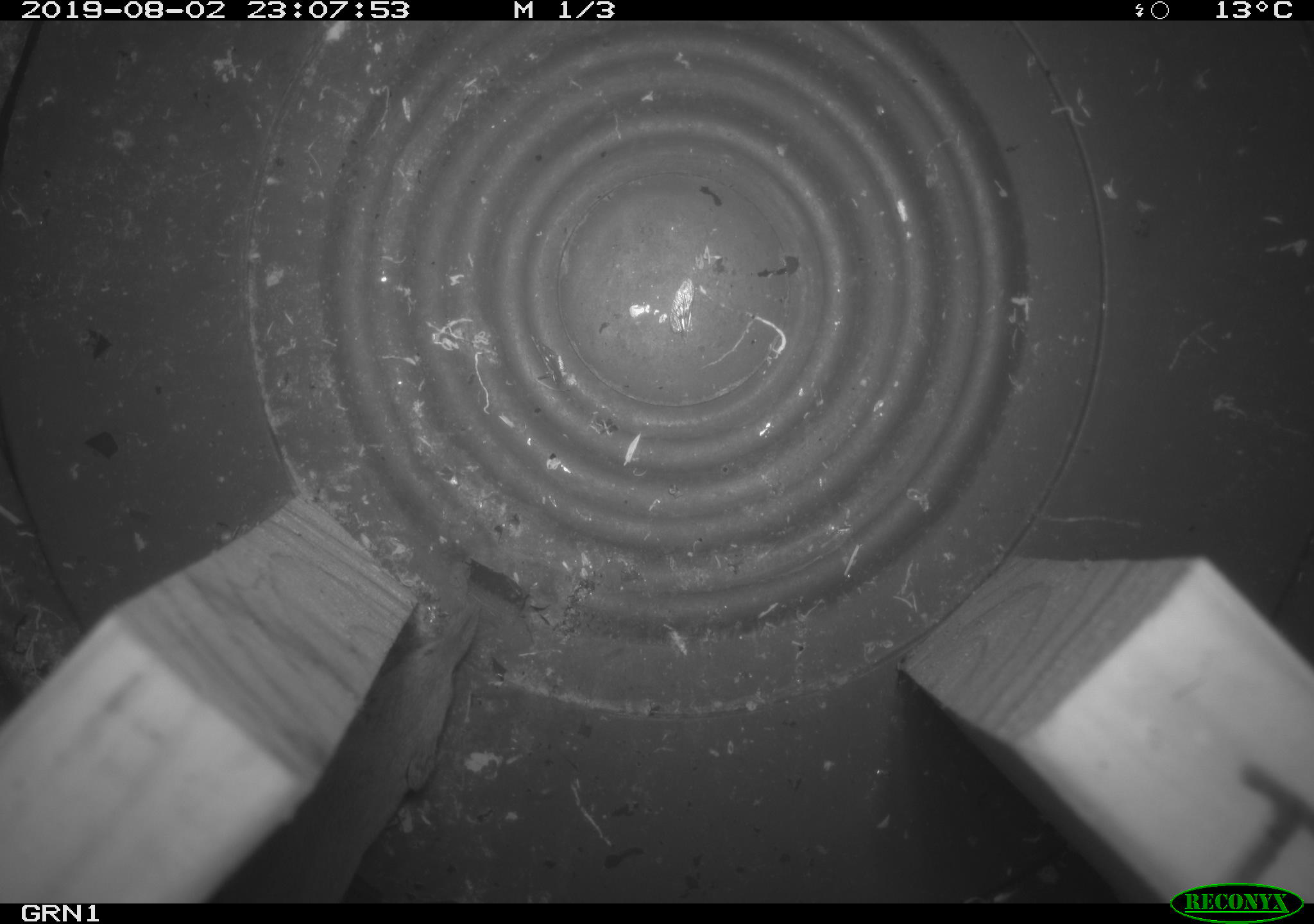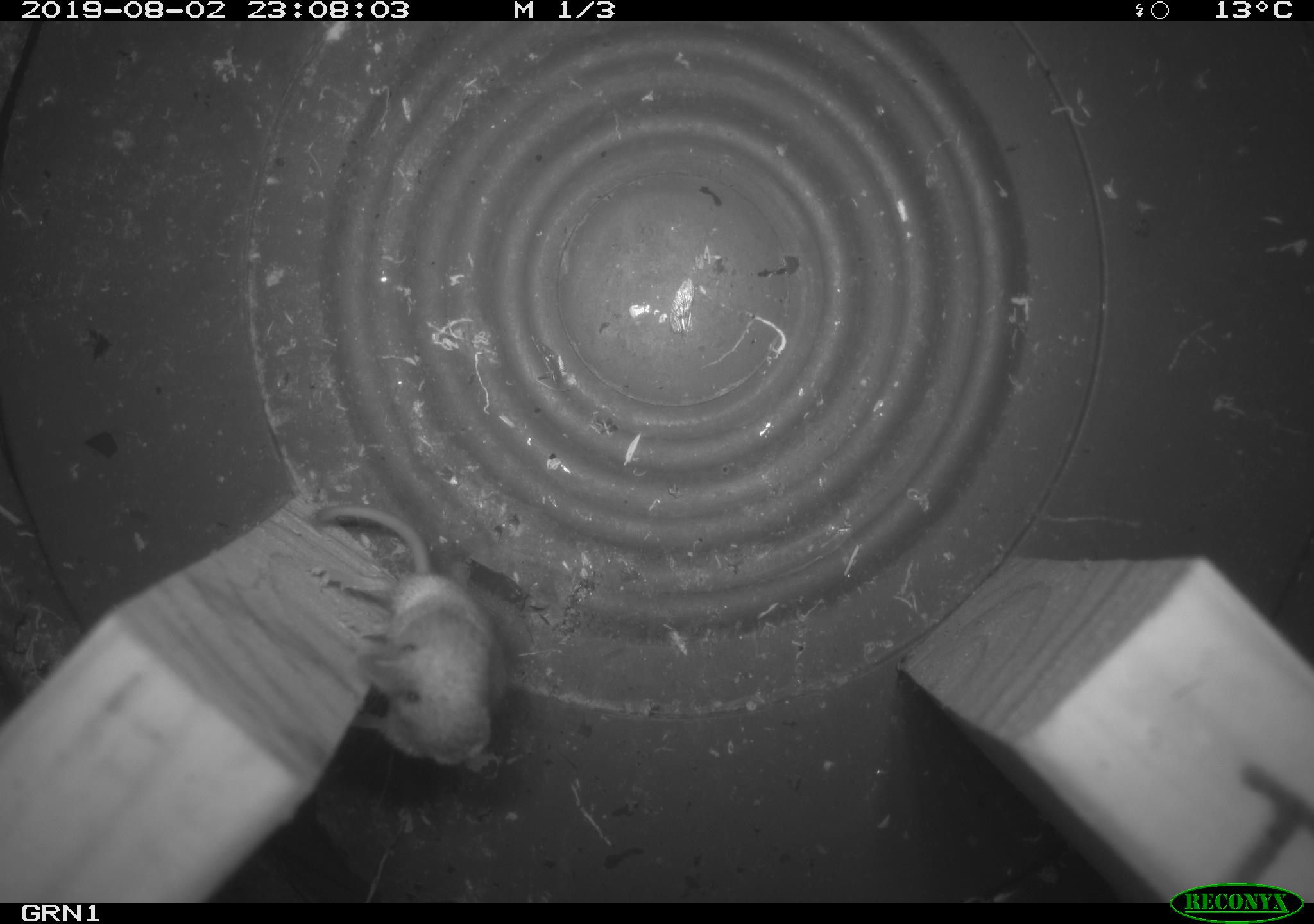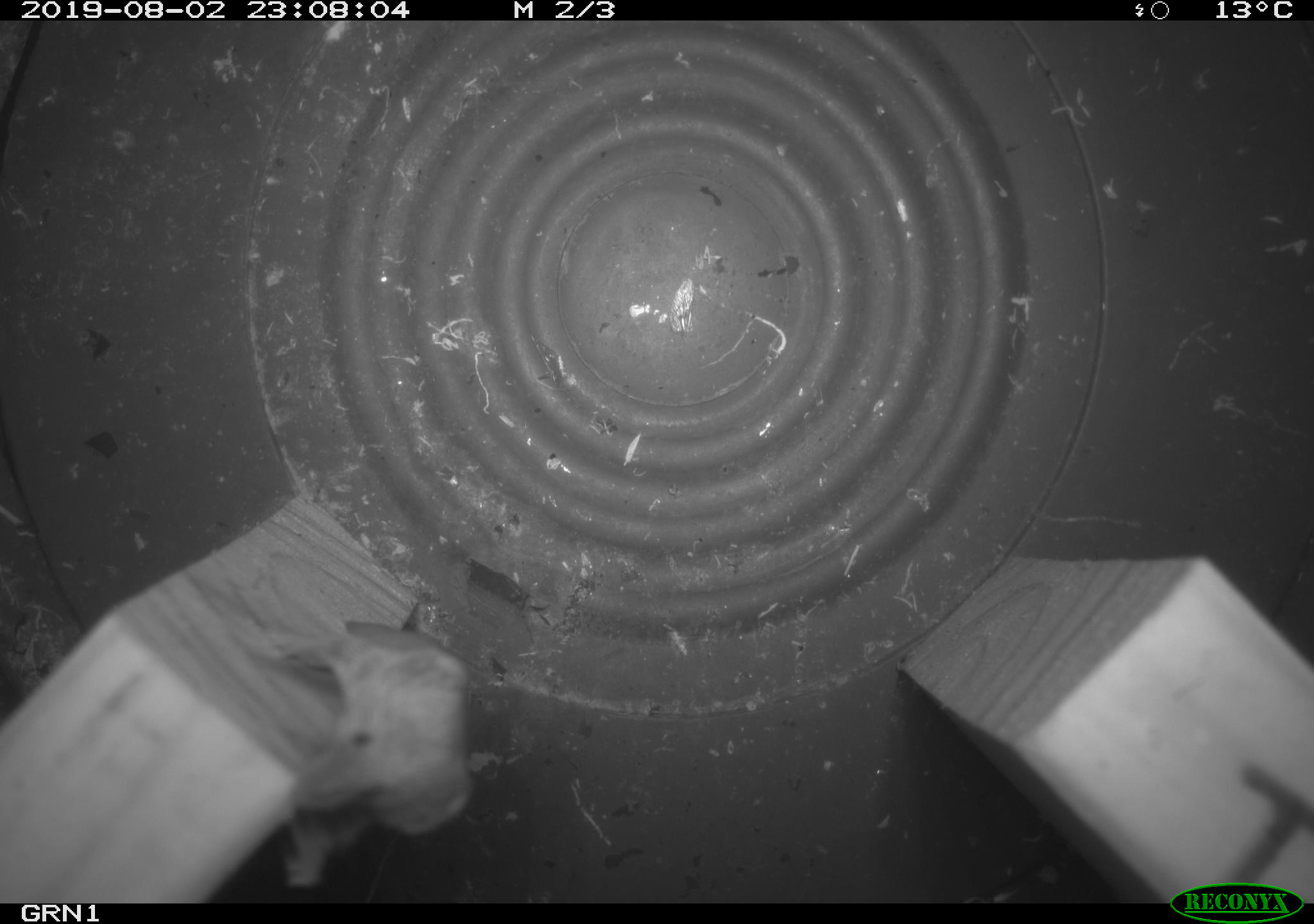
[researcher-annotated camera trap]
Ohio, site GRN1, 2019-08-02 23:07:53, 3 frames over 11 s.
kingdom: Animalia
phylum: Chordata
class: Mammalia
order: Eulipotyphla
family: Soricidae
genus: Sorex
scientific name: Sorex cinereus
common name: masked shrew